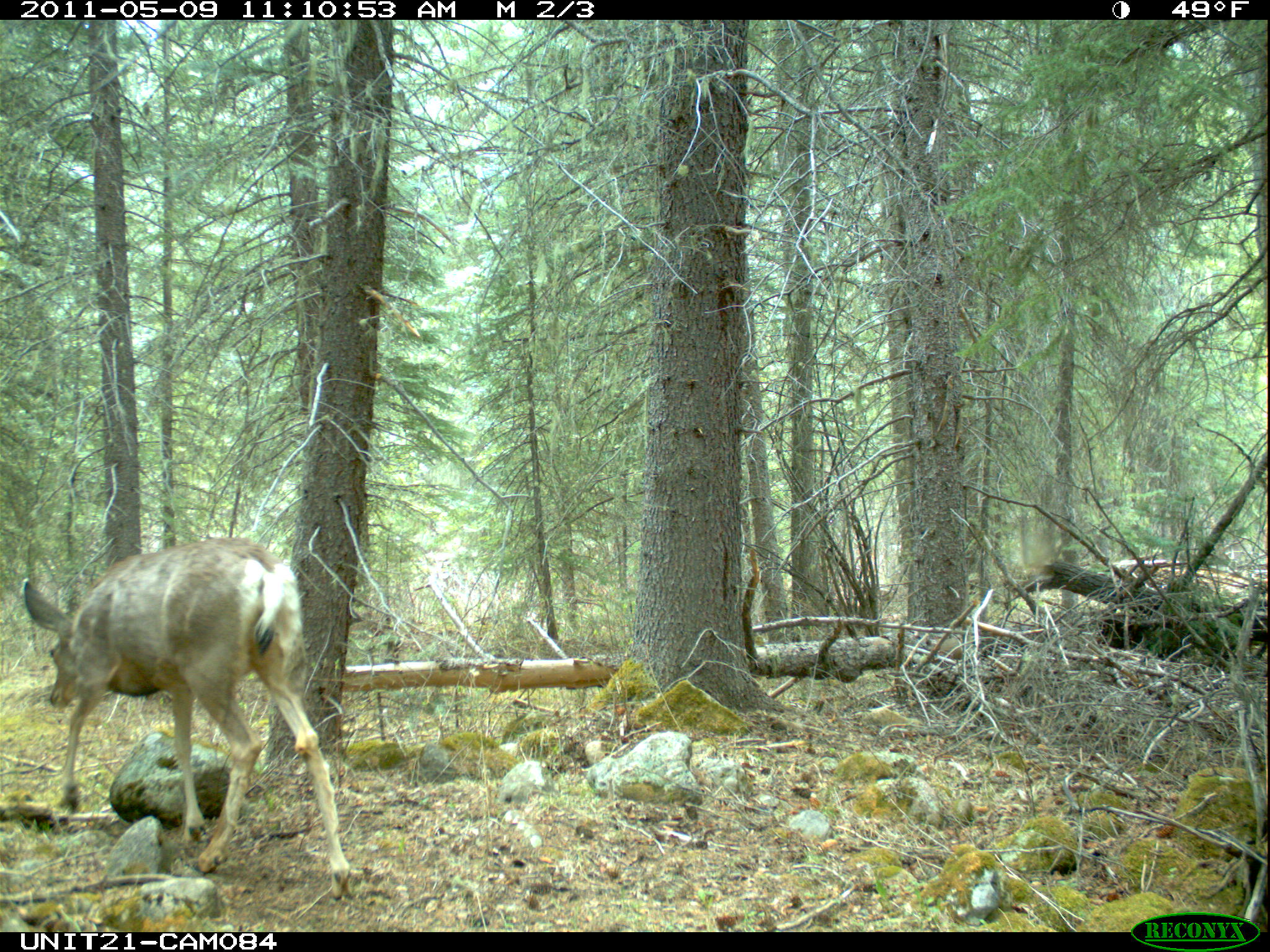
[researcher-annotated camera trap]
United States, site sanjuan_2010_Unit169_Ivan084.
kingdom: Animalia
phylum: Chordata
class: Mammalia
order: Artiodactyla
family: Cervidae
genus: Odocoileus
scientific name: Odocoileus hemionus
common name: mule deer